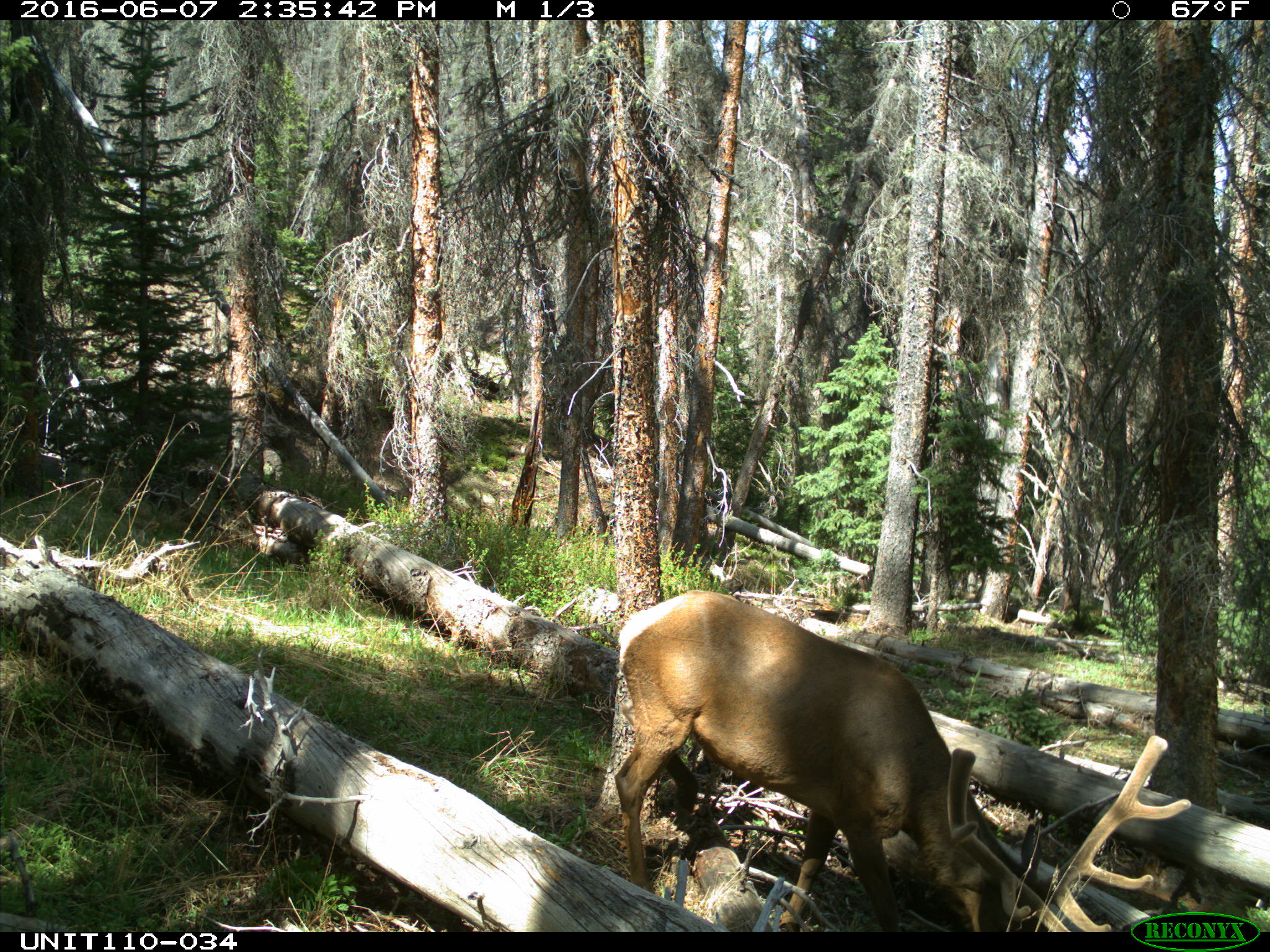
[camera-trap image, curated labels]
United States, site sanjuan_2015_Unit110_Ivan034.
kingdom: Animalia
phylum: Chordata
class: Mammalia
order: Artiodactyla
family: Cervidae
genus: Cervus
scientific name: Cervus elaphus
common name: red deer